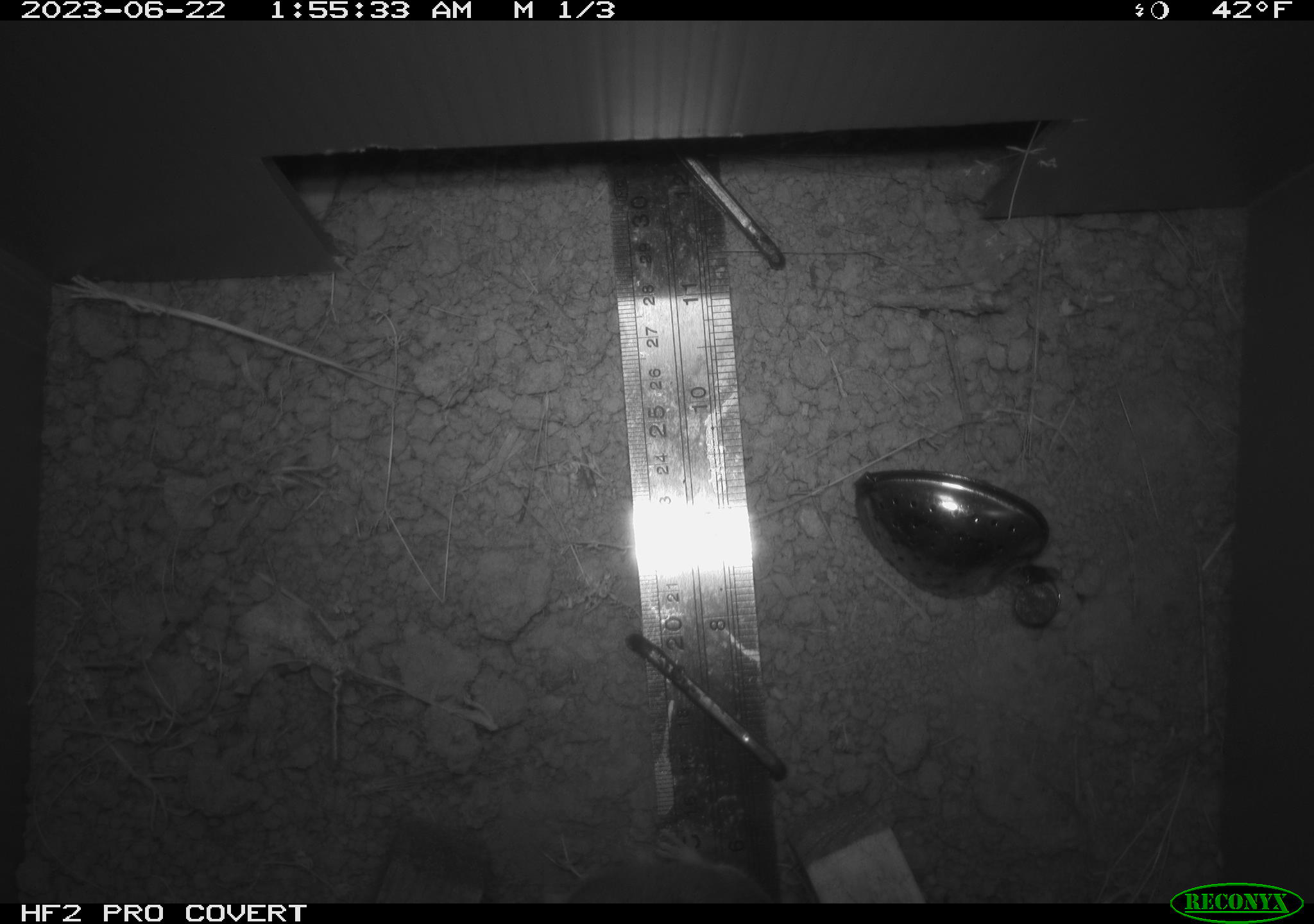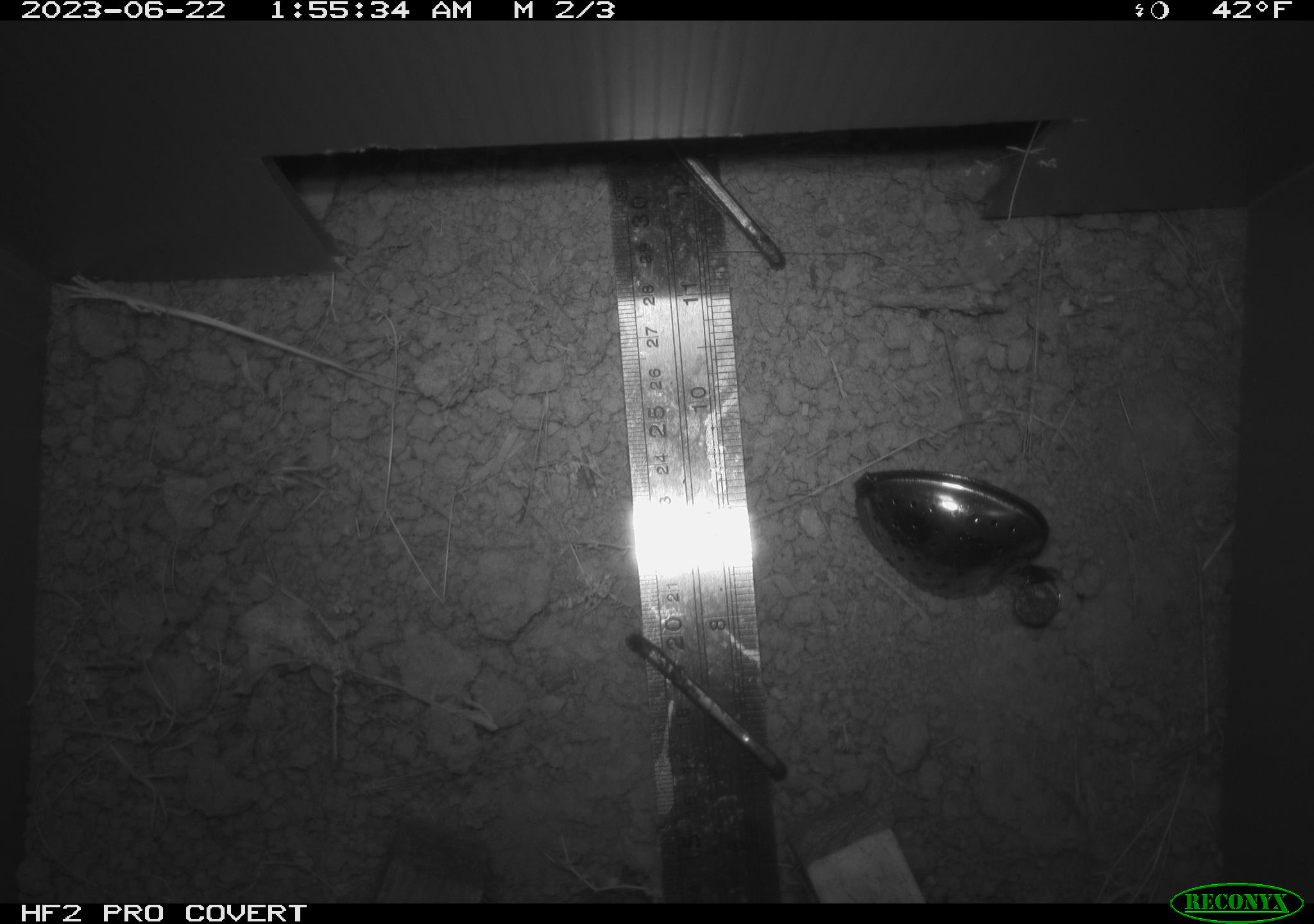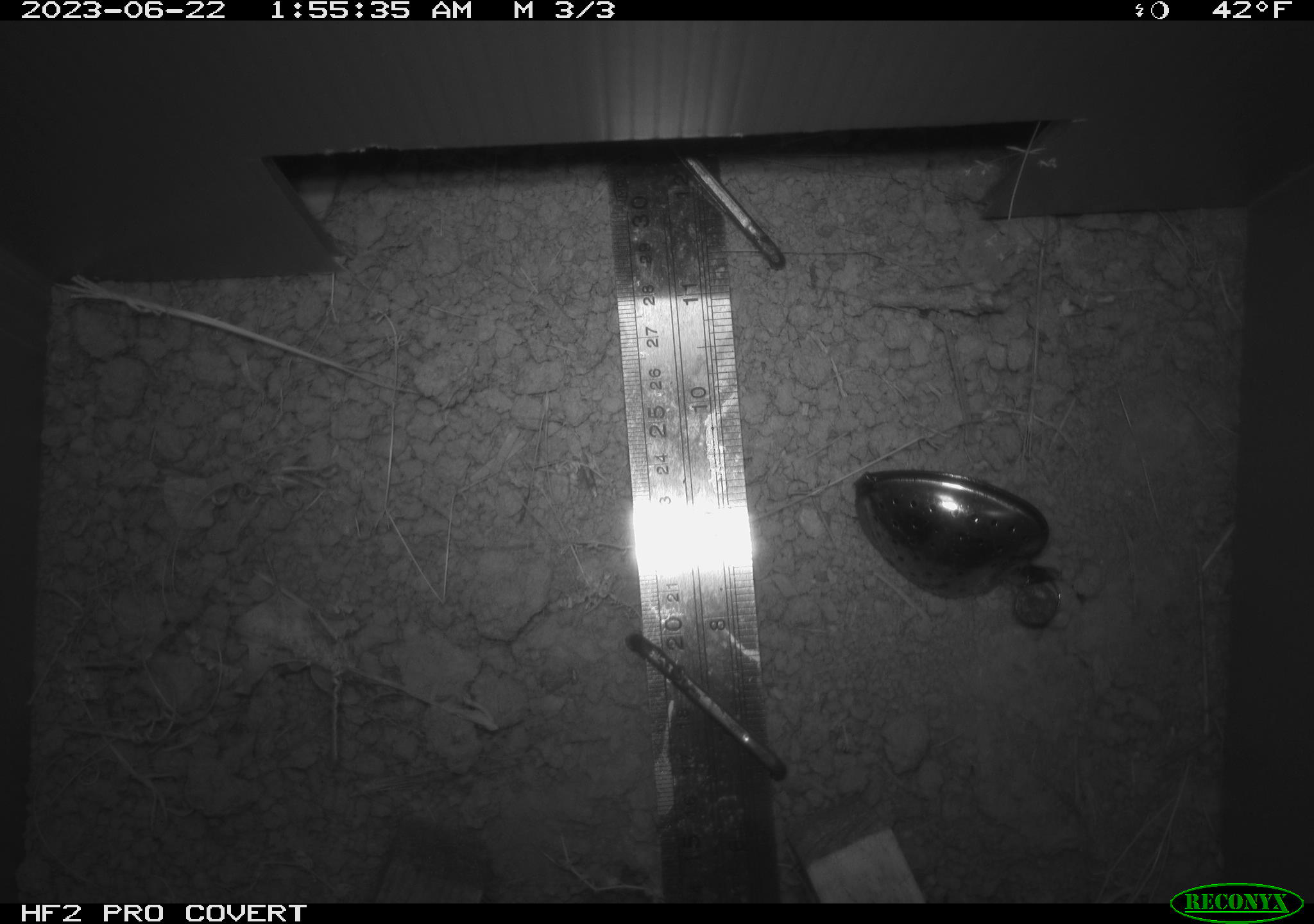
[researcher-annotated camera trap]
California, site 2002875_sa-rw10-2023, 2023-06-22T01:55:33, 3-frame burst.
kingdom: Animalia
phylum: Chordata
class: Mammalia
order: Rodentia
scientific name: Rodentia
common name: rodent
Rodent (Rodentia).